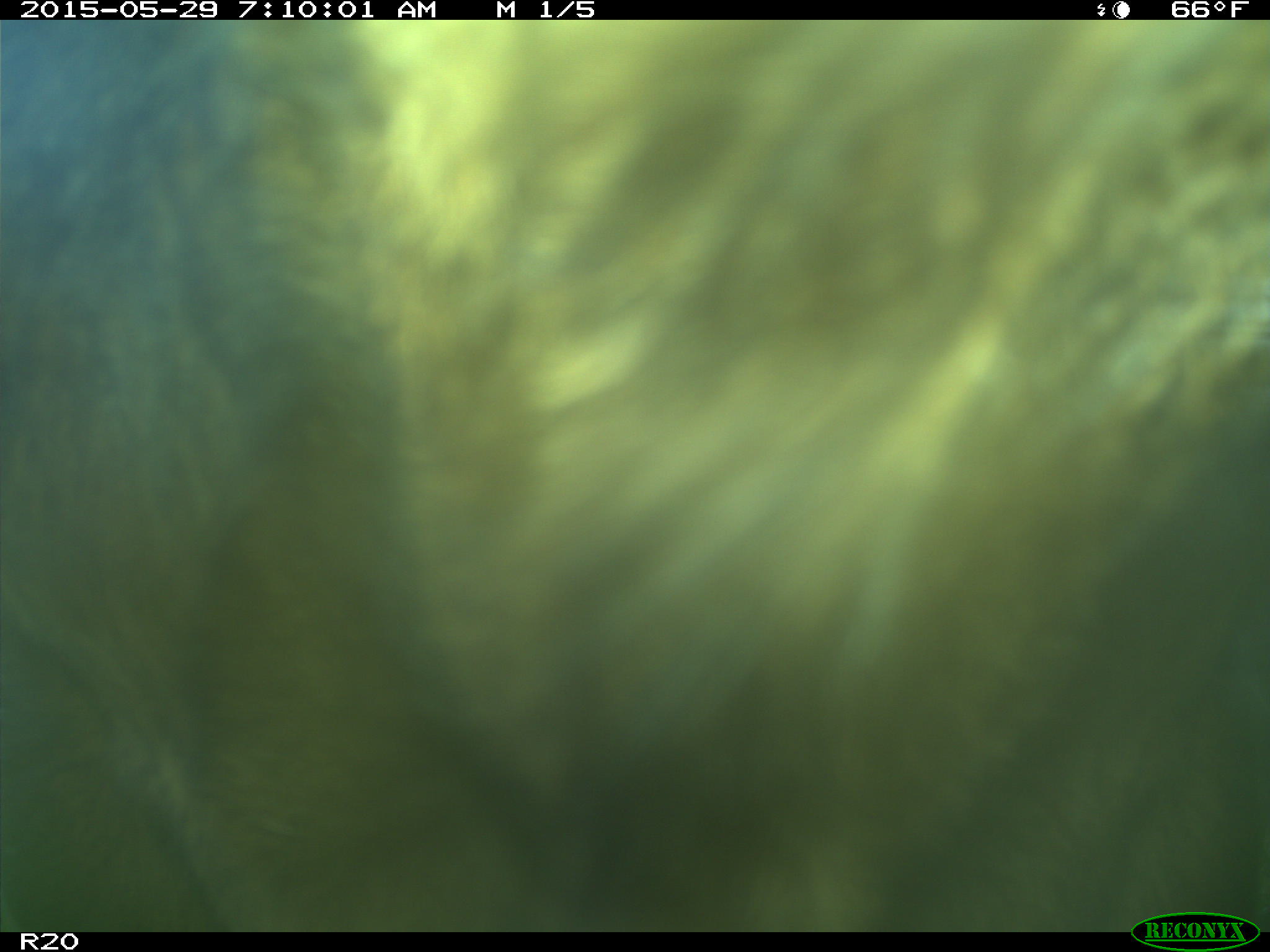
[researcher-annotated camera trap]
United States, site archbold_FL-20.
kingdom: Animalia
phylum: Chordata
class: Mammalia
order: Artiodactyla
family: Bovidae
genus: Bos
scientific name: Bos taurus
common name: domestic cow